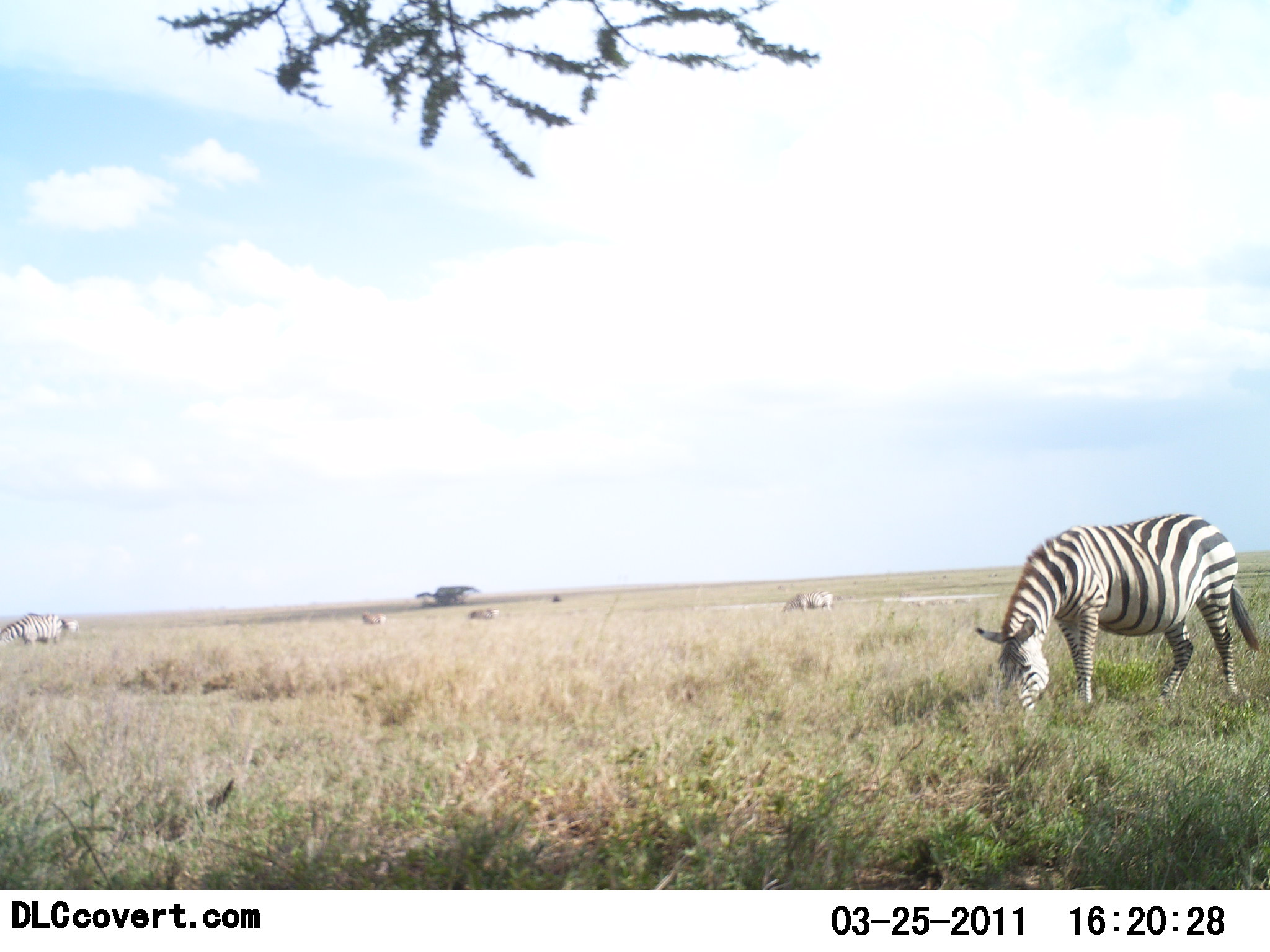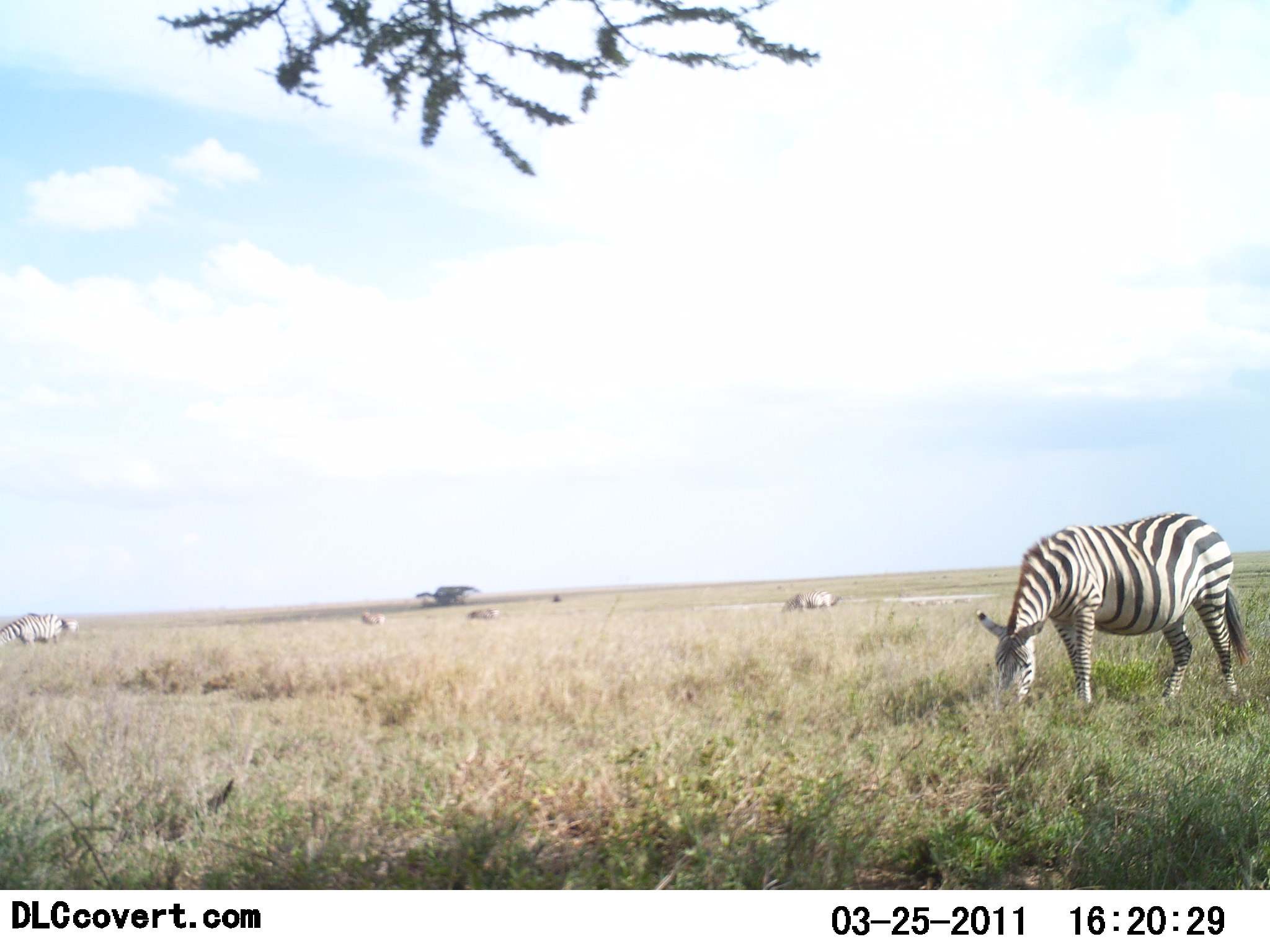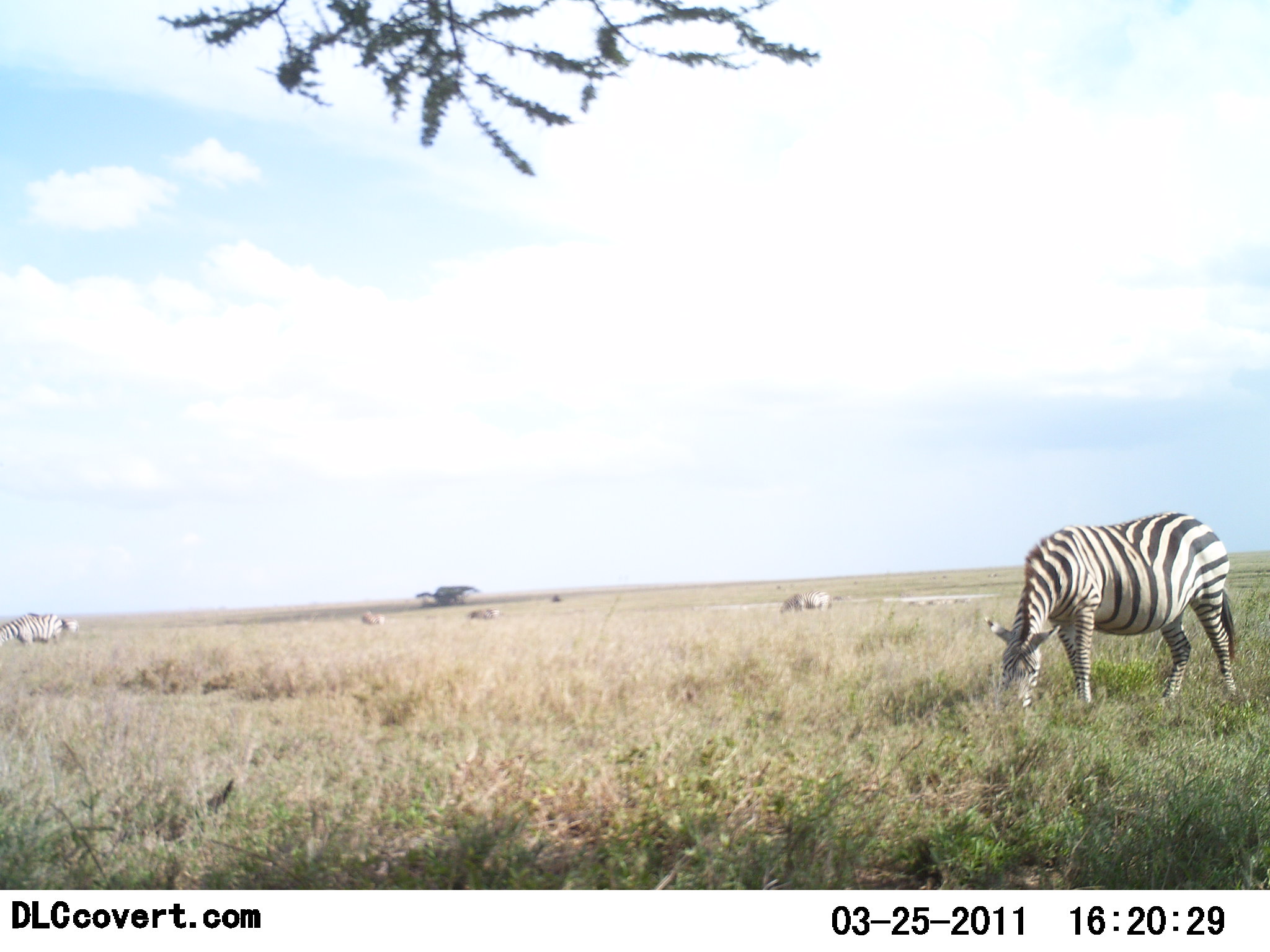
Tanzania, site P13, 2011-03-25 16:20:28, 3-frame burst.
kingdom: Animalia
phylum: Chordata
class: Mammalia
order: Perissodactyla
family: Equidae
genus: Equus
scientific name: Equus quagga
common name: plains zebra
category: zebra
Zebra (plains zebra) (Equus quagga), count 5. Behavior (volunteer vote fractions): standing 9%, resting 0%, moving 0%, interacting 0%. Young present (vote fraction): 0%. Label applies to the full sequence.